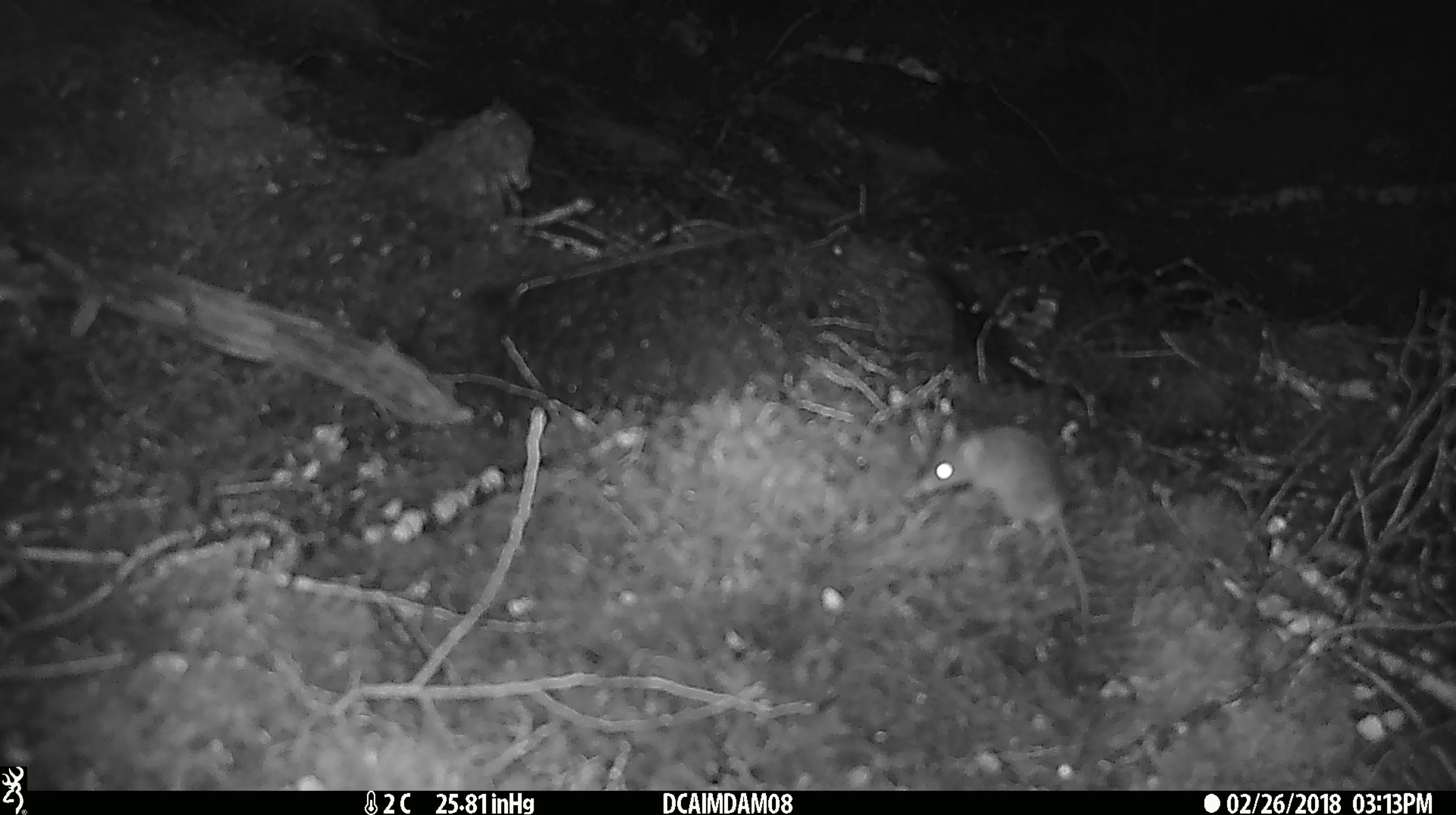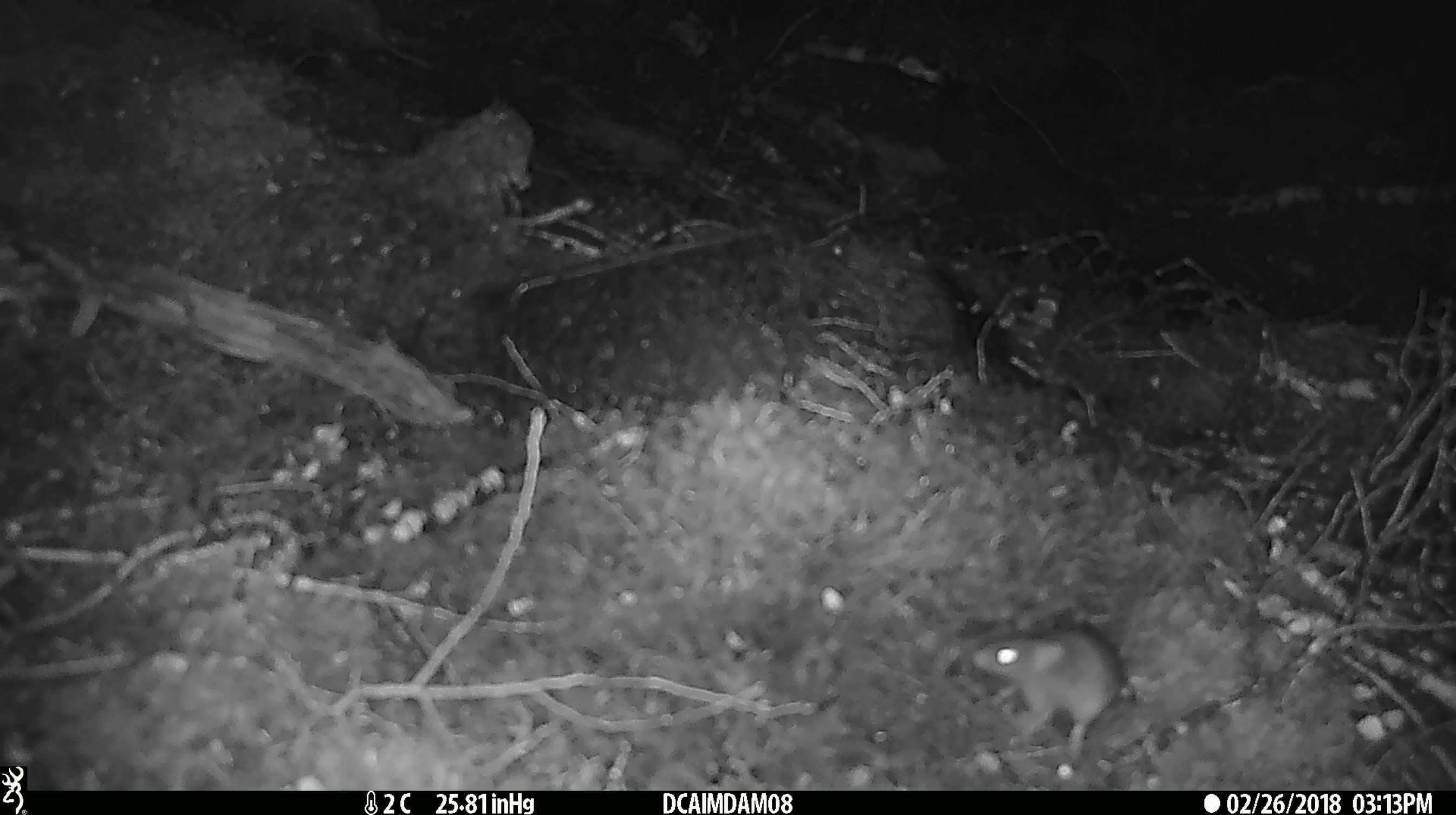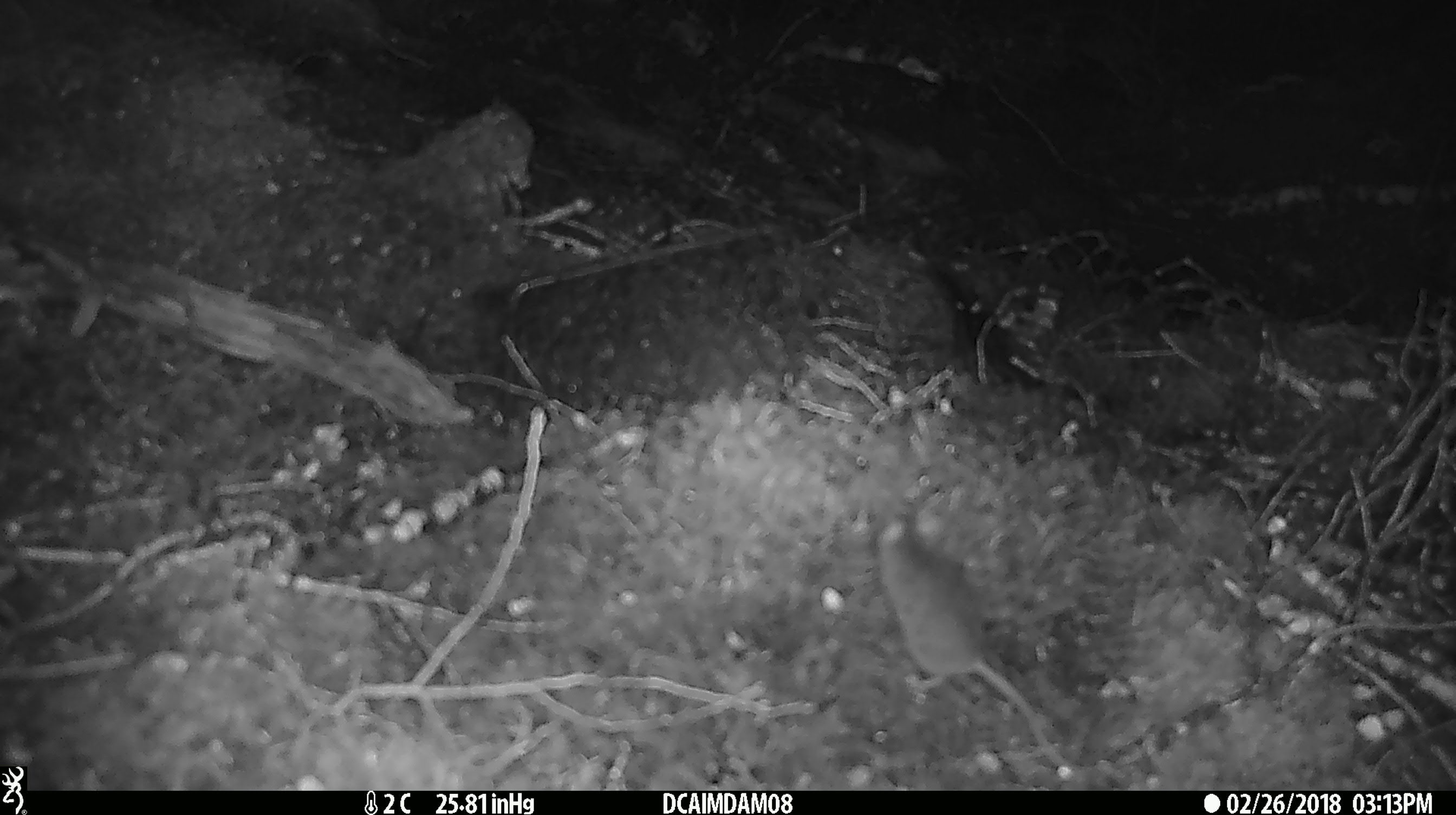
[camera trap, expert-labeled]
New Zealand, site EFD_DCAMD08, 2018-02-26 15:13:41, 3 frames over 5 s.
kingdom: Animalia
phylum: Chordata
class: Mammalia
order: Rodentia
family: Muridae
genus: Mus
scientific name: Mus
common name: mouse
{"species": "mouse (Mus)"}